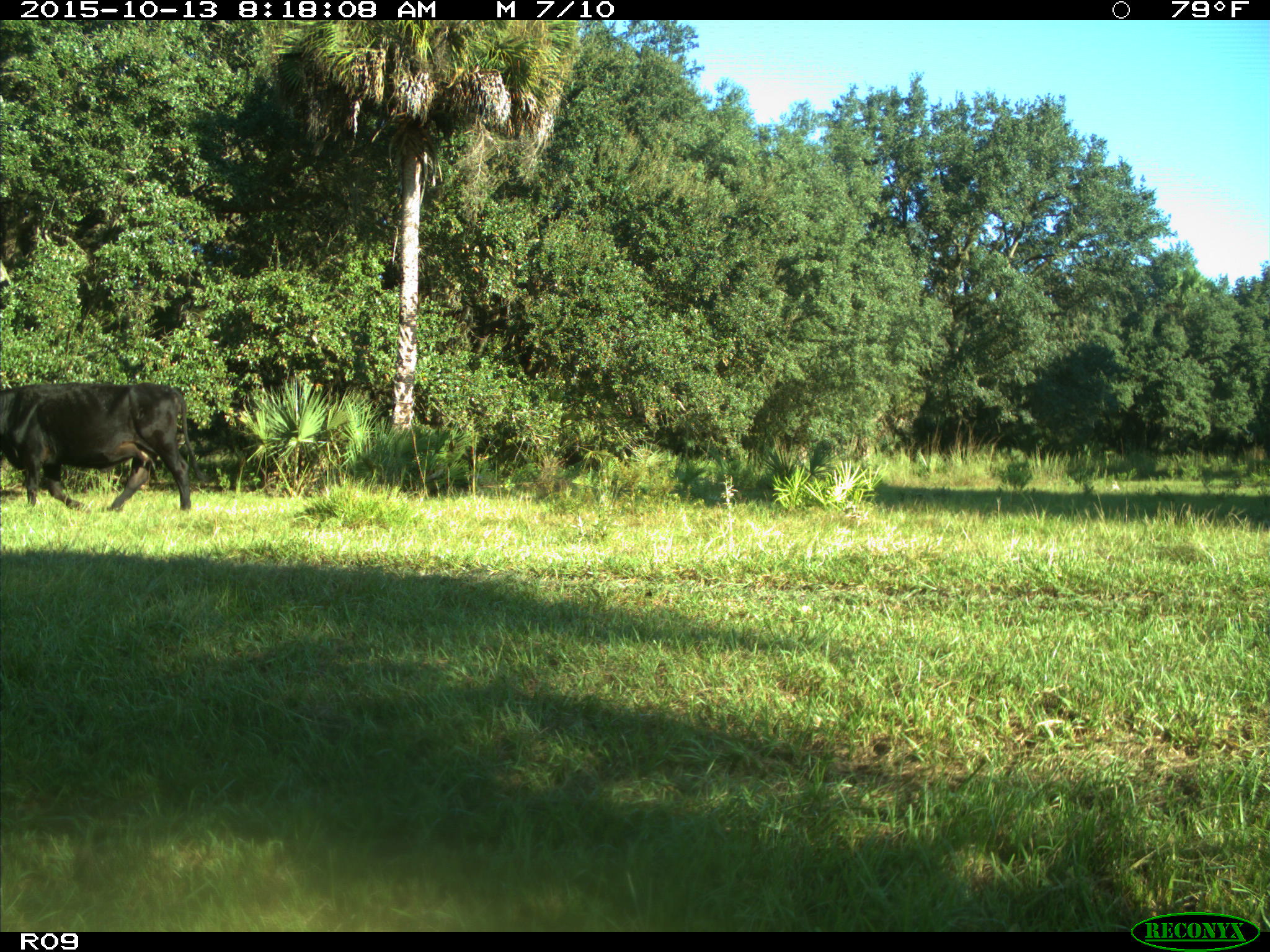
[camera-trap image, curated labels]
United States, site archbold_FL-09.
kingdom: Animalia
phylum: Chordata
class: Mammalia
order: Artiodactyla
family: Bovidae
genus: Bos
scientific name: Bos taurus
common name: domestic cow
Bos taurus (domestic cow).